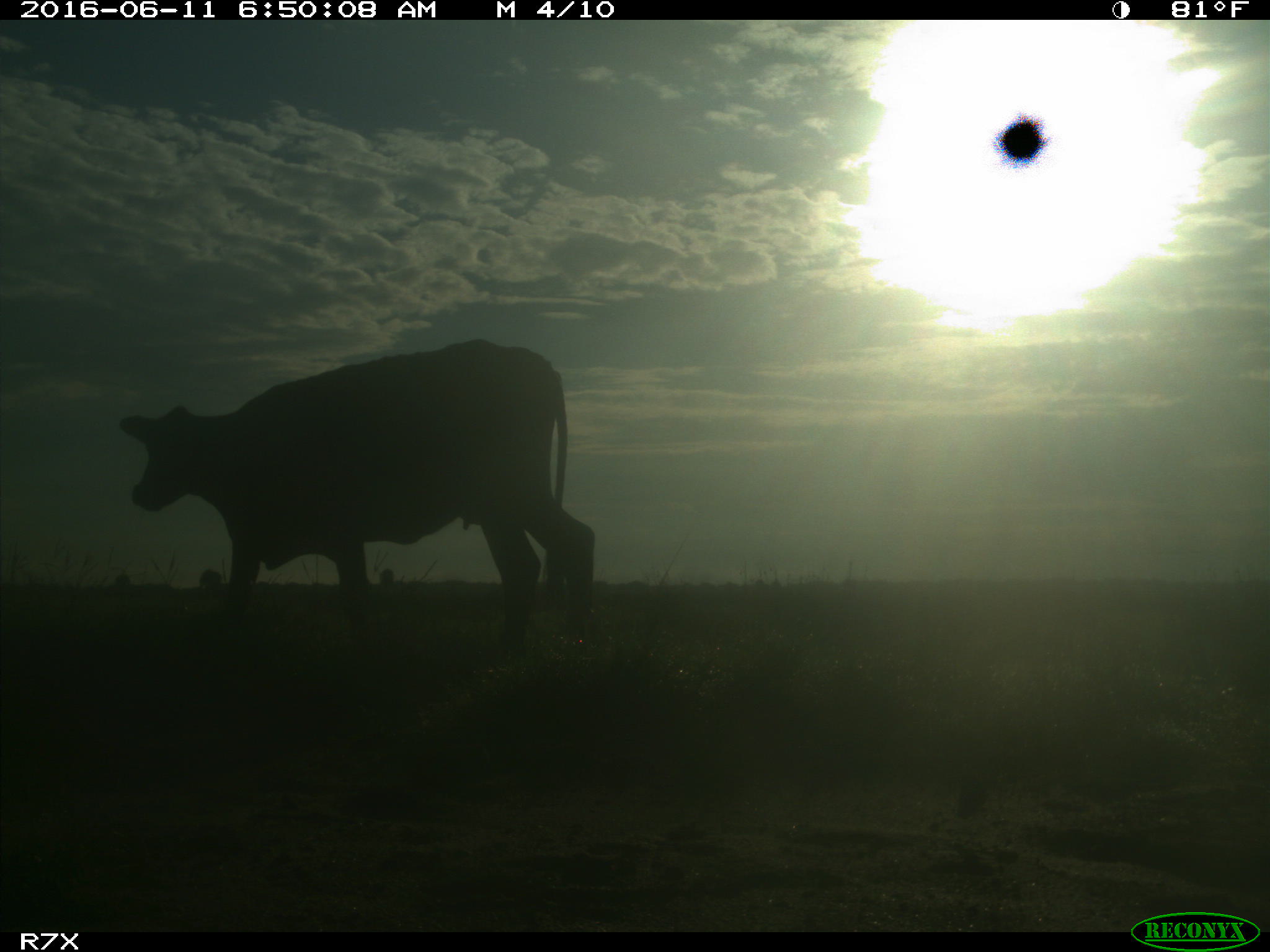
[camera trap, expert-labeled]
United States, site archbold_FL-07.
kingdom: Animalia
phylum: Chordata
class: Mammalia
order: Artiodactyla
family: Bovidae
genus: Bos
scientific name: Bos taurus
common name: domestic cow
Bos taurus (domestic cow).